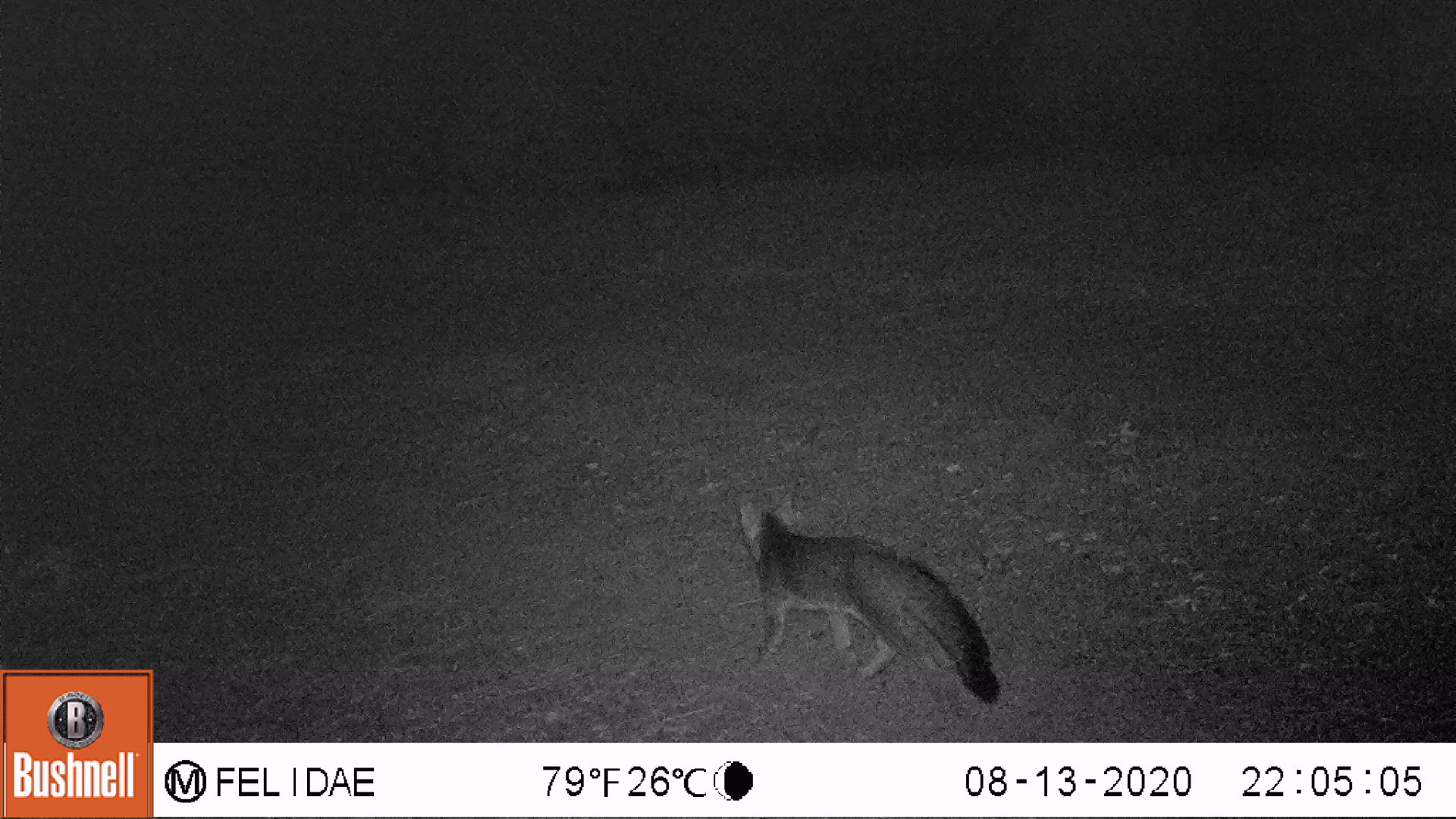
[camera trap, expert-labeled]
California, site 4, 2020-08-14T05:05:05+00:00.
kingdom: Animalia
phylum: Chordata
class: Mammalia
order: Carnivora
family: Canidae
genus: Urocyon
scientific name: Urocyon cinereoargenteus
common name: gray fox